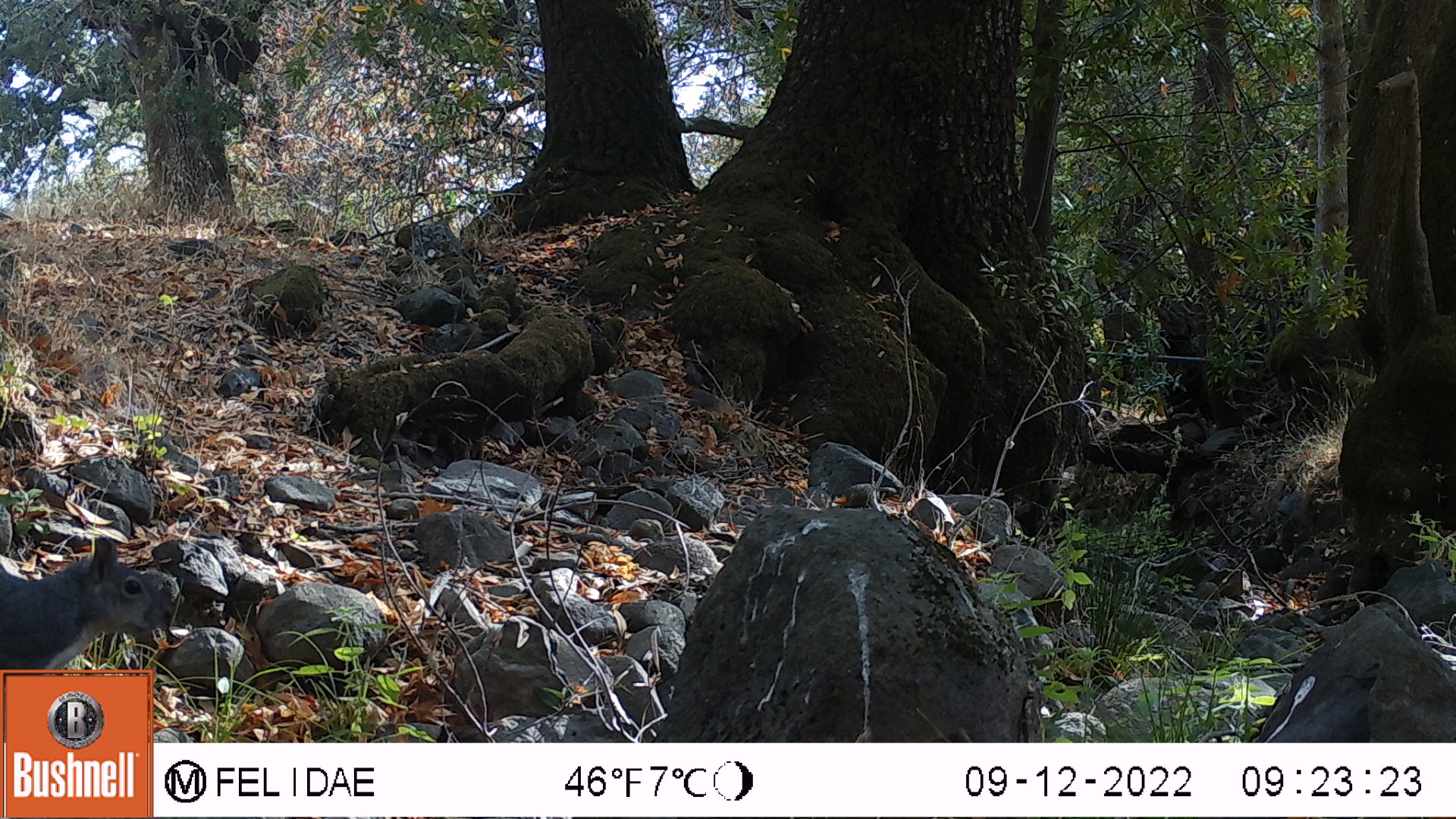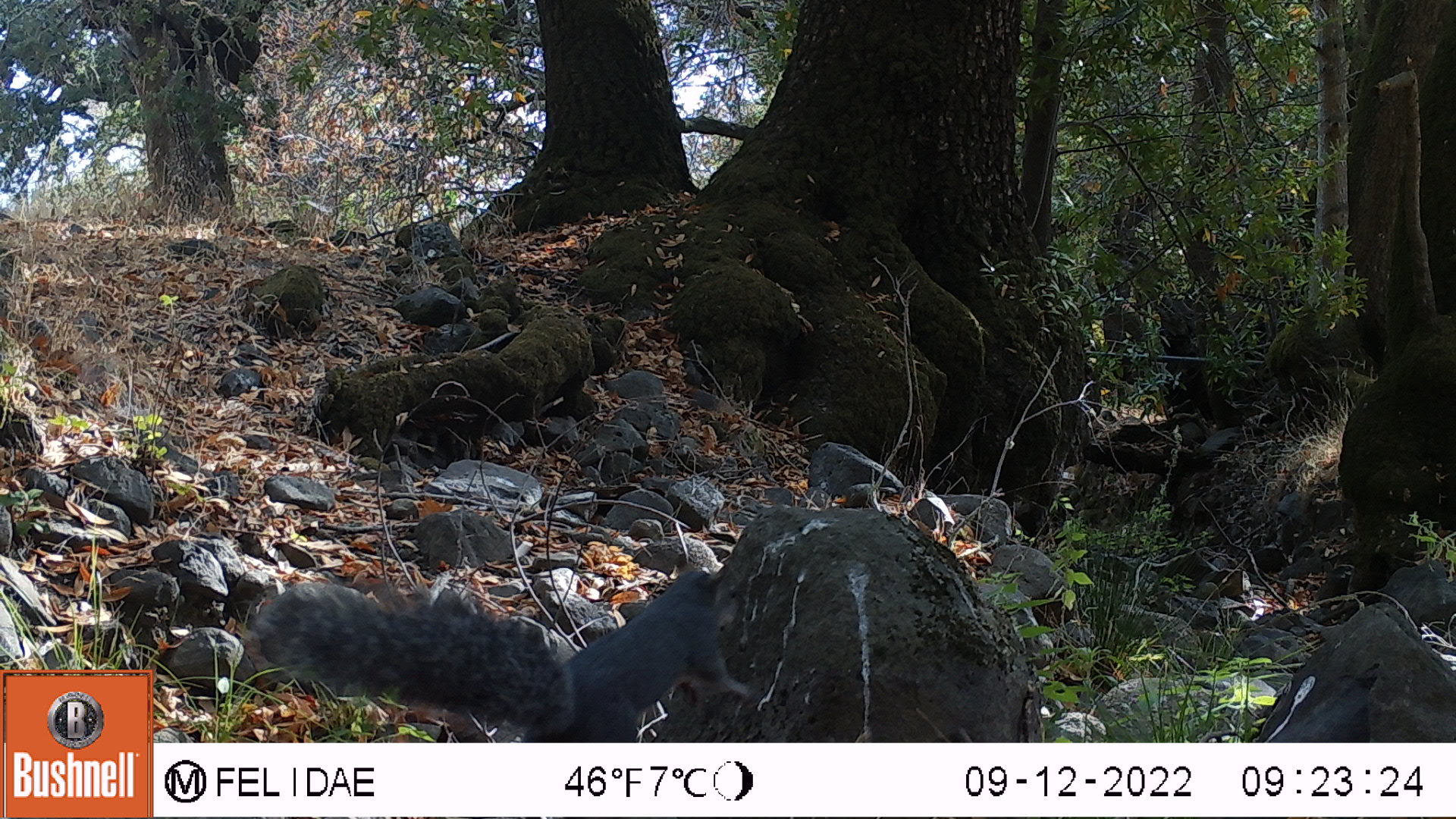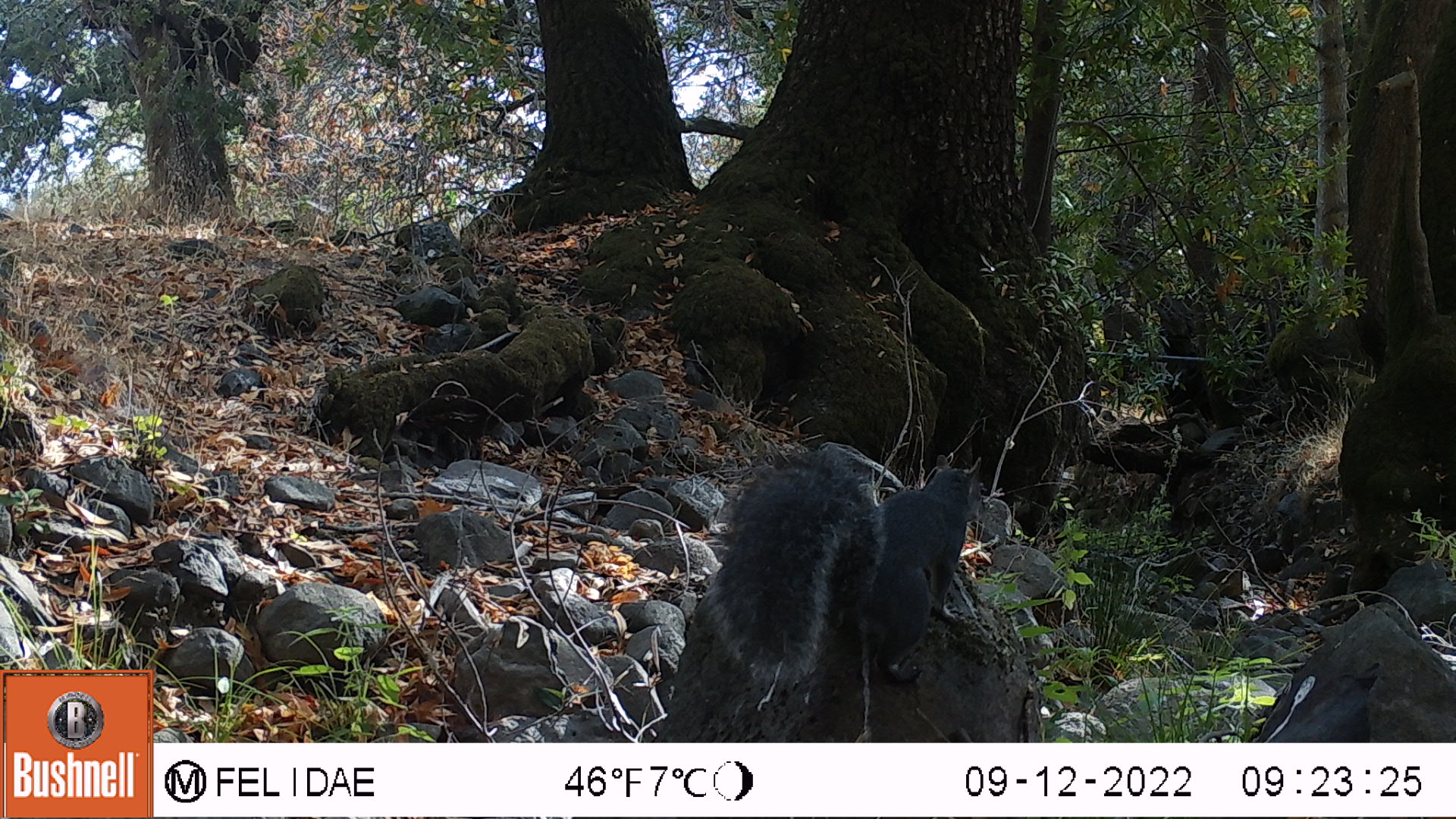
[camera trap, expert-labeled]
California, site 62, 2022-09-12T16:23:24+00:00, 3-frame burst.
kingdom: Animalia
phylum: Chordata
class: Mammalia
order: Rodentia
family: Sciuridae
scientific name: Sciuridae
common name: squirrel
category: unknown squirrel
Unknown squirrel (squirrel) (Sciuridae).